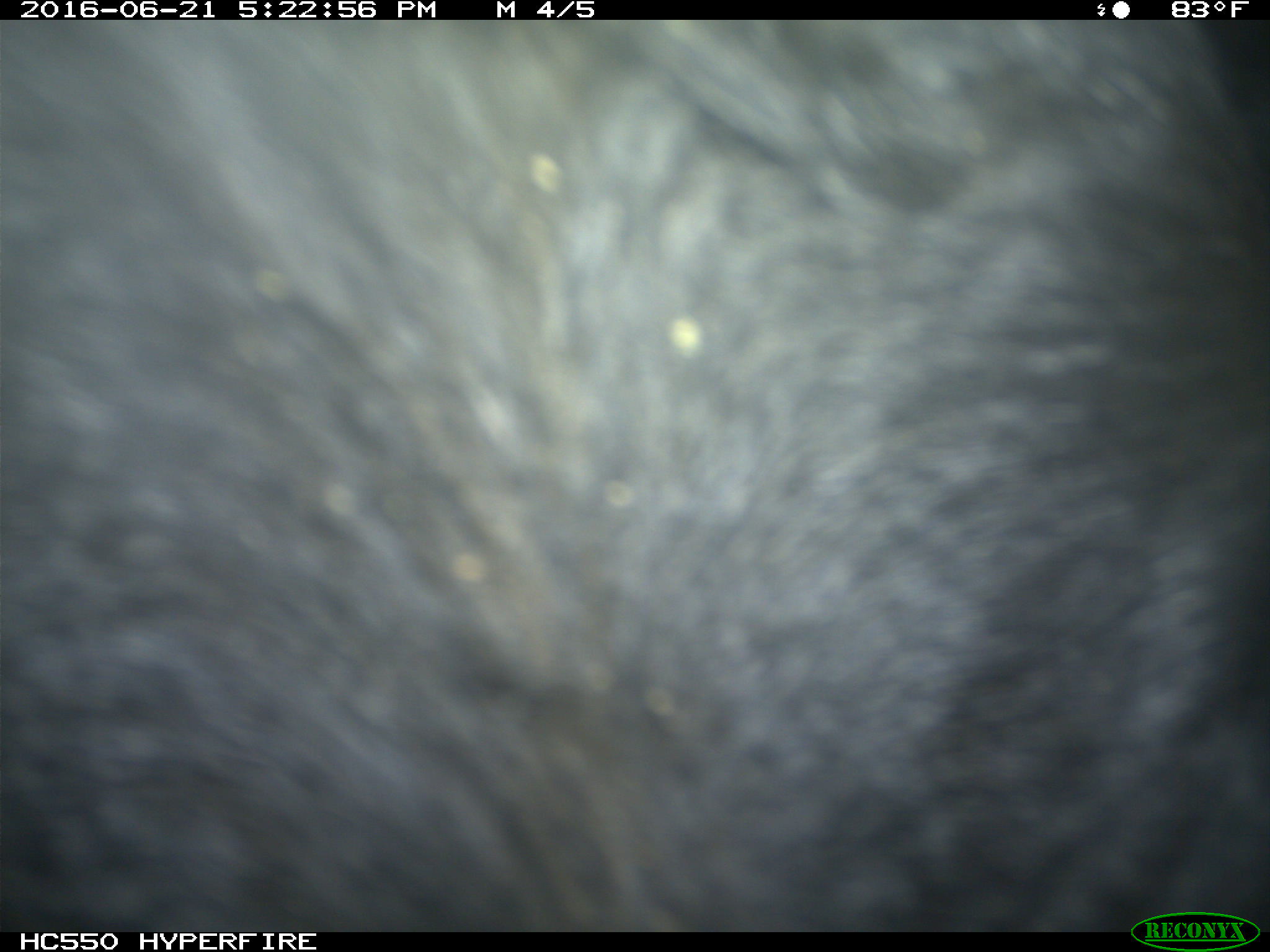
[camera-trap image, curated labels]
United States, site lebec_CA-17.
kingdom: Animalia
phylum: Chordata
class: Mammalia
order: Artiodactyla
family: Bovidae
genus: Bos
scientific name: Bos taurus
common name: domestic cow